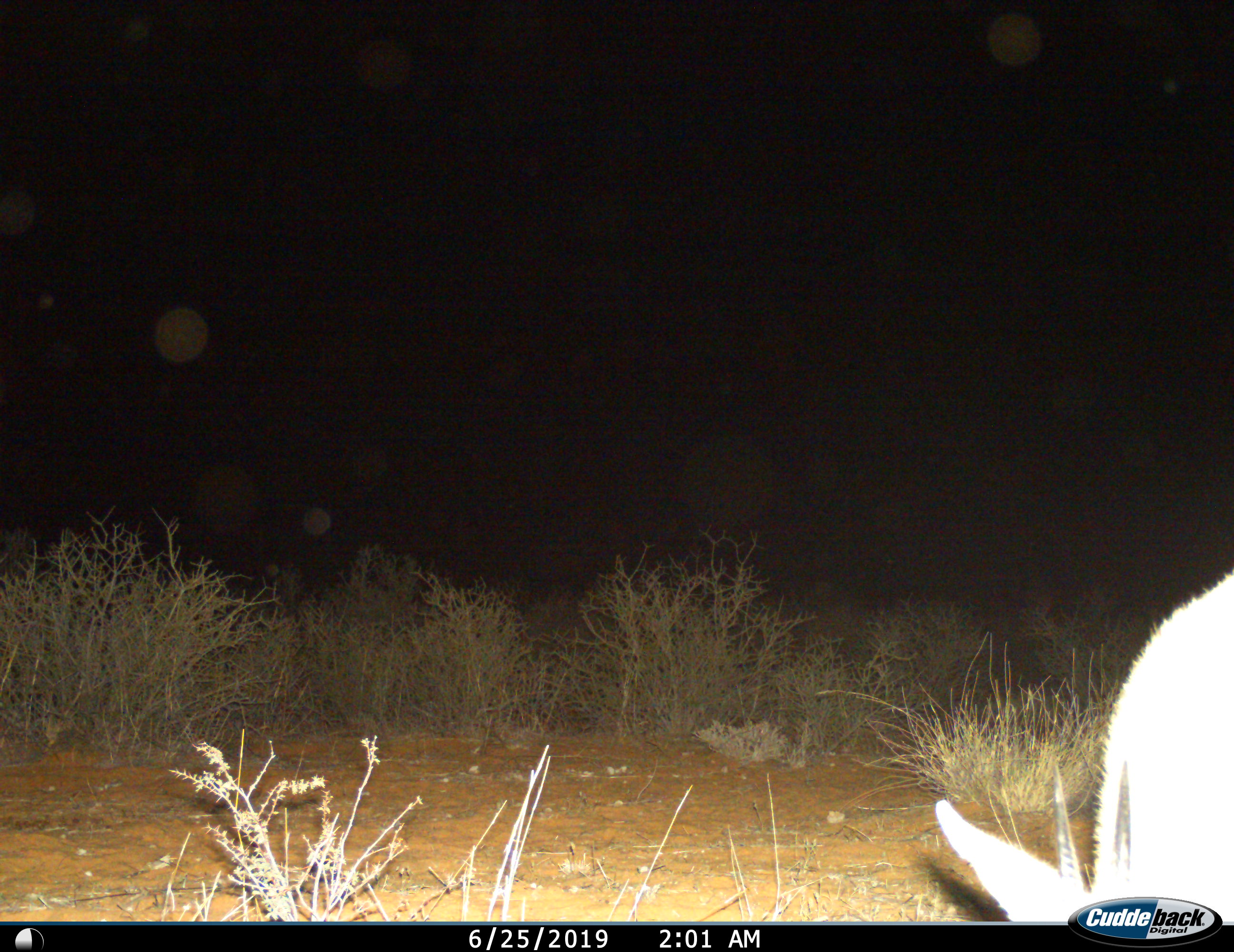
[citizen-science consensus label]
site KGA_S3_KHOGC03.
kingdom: Animalia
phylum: Chordata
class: Mammalia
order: Artiodactyla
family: Bovidae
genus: Sylvicapra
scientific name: Sylvicapra grimmia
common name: common duiker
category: duikercommongrey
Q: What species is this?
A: Duikercommongrey (common duiker) (Sylvicapra grimmia).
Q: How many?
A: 1.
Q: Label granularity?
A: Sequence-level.